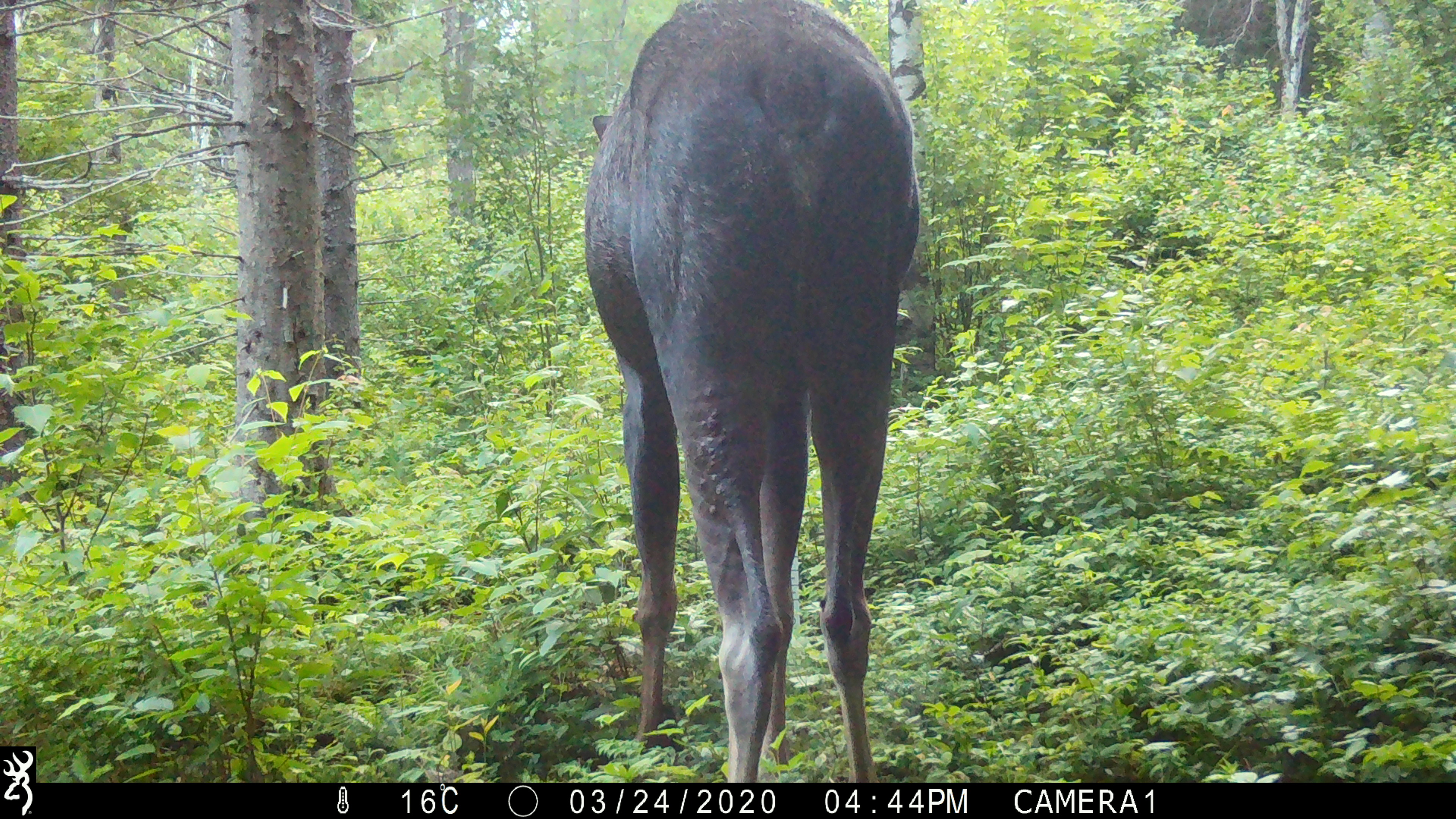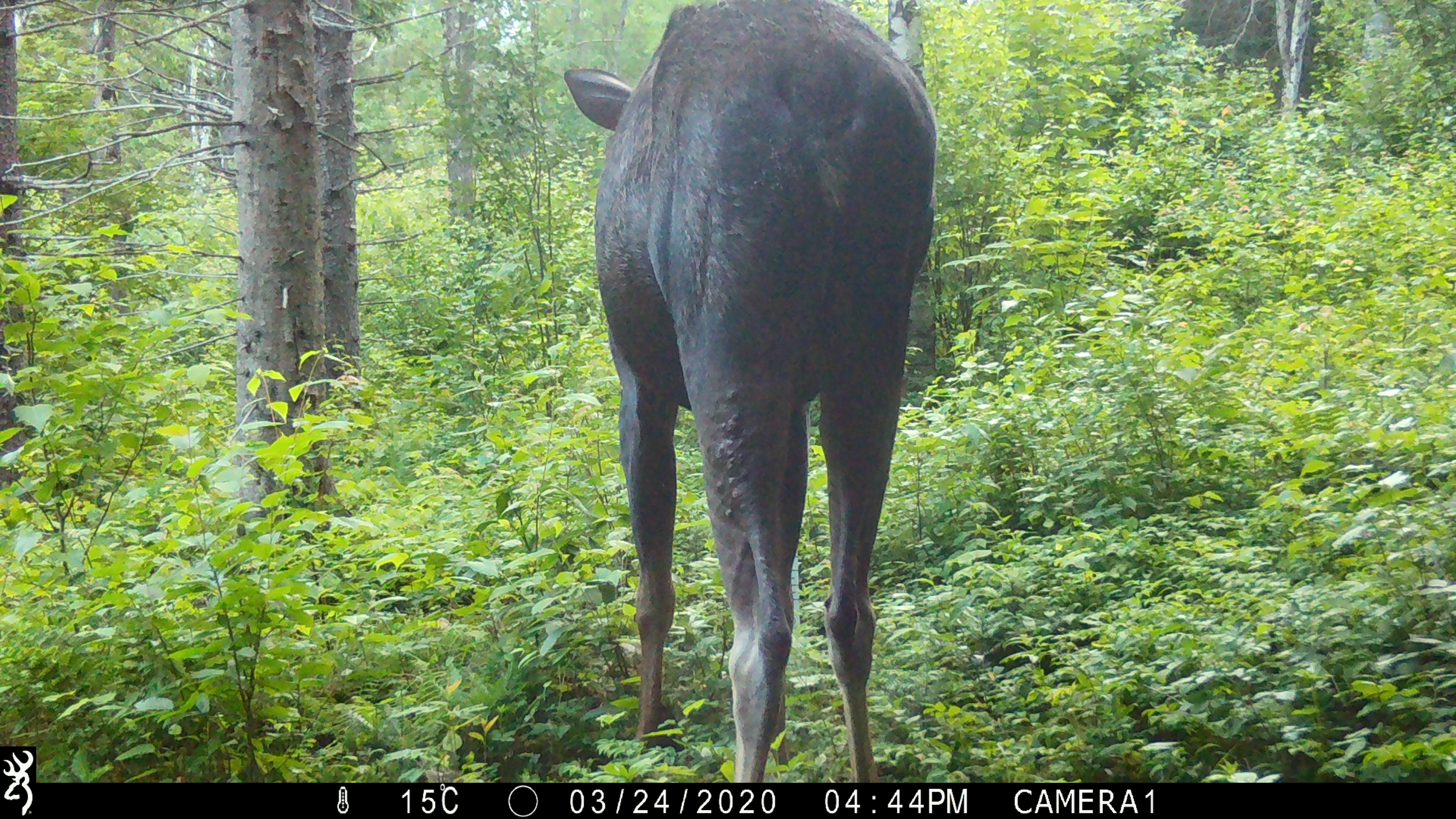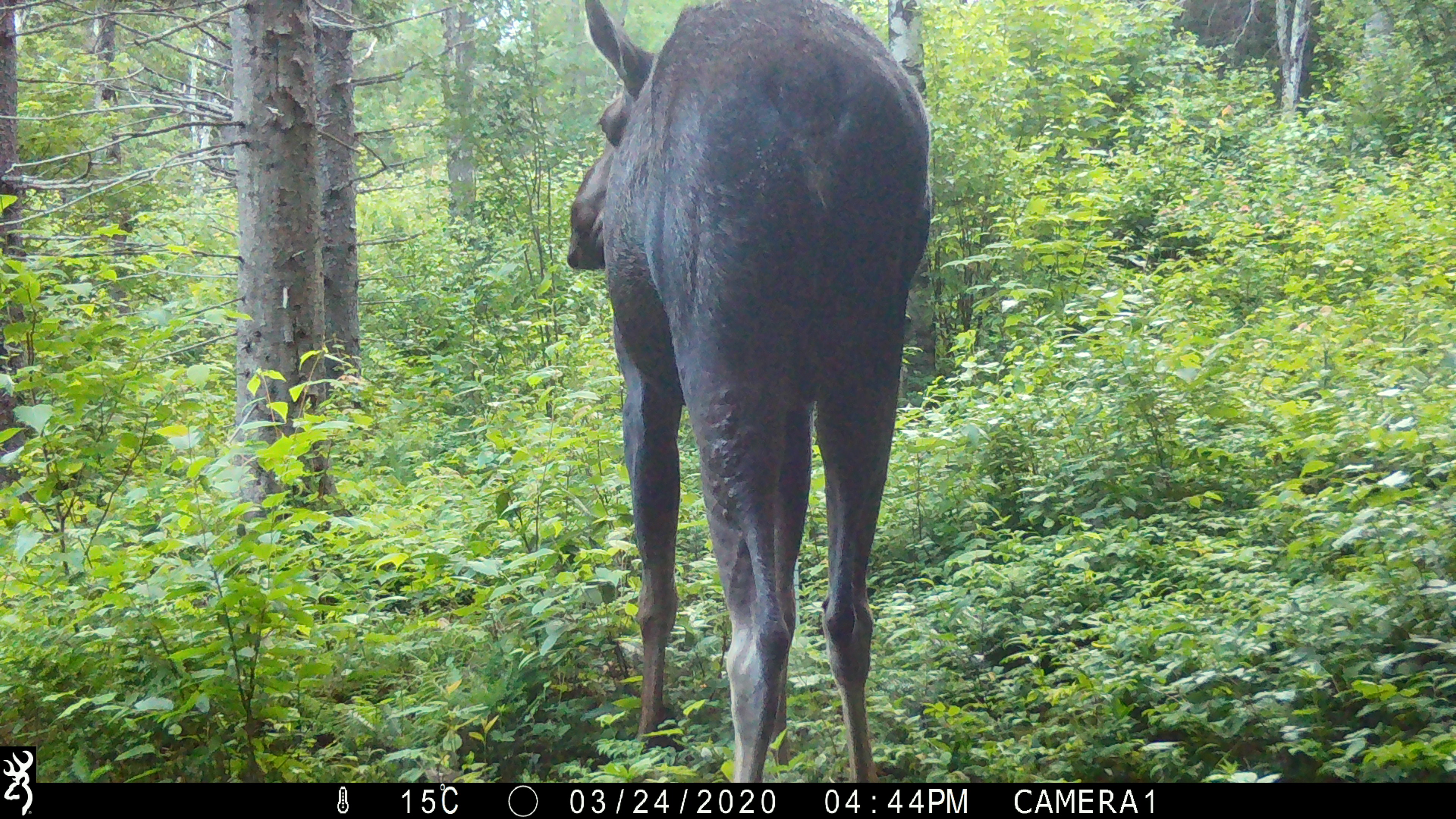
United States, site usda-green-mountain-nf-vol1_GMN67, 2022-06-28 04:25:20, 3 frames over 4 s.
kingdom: Animalia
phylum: Chordata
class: Mammalia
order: Artiodactyla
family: Cervidae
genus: Alces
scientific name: Alces alces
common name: moose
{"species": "moose (Alces alces)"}